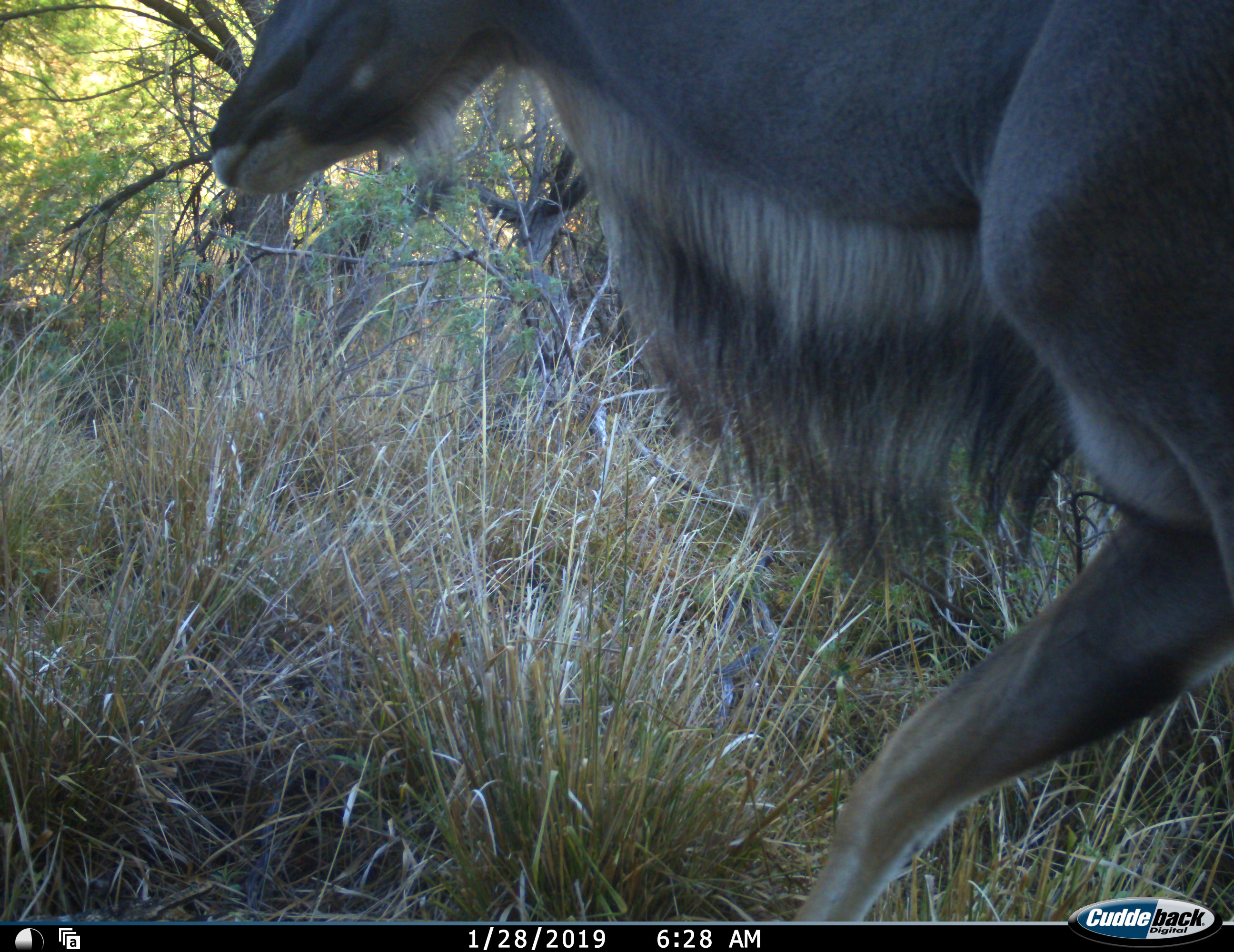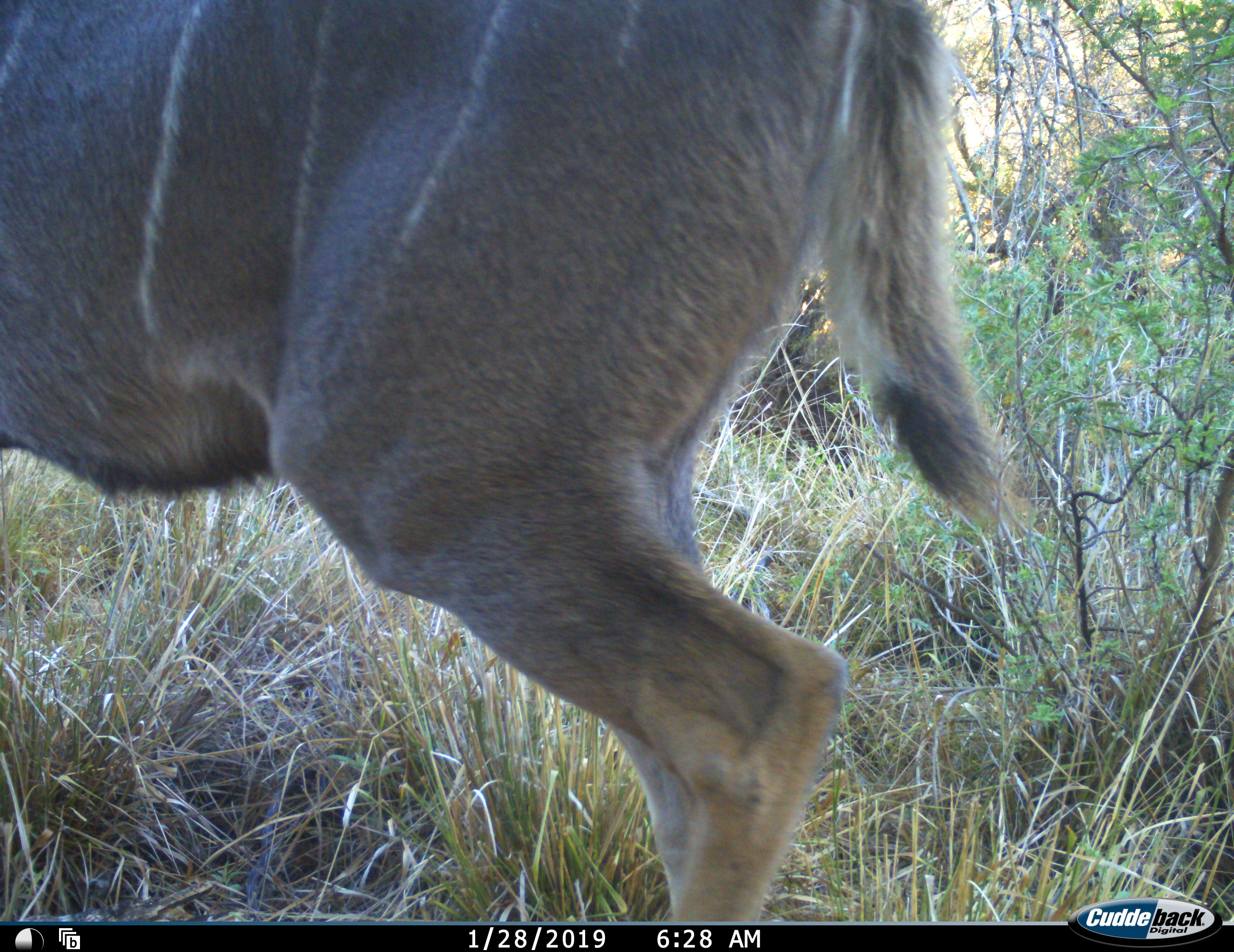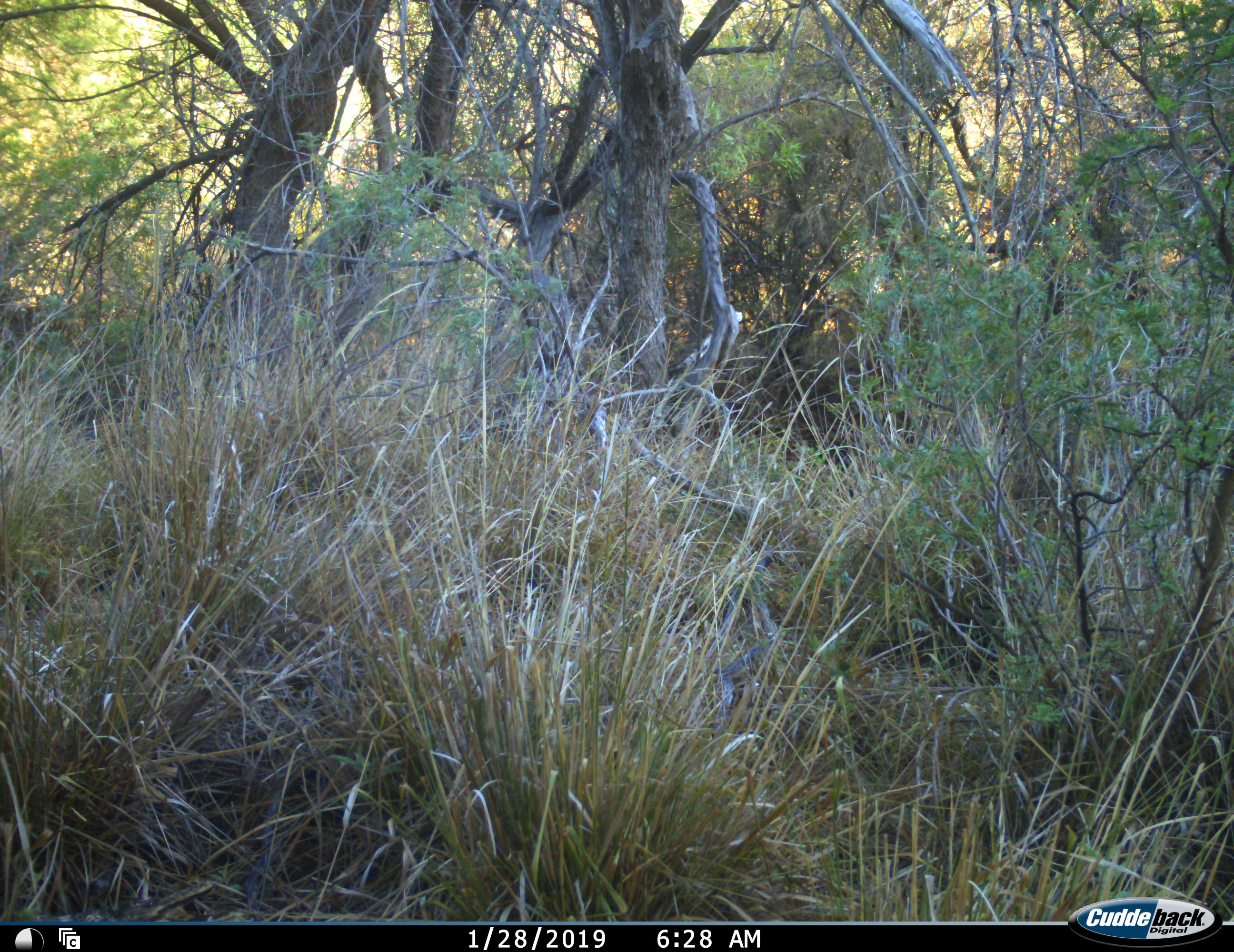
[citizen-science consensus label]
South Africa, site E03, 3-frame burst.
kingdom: Animalia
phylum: Chordata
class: Mammalia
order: Artiodactyla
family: Bovidae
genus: Tragelaphus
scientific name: Tragelaphus strepsiceros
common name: greater kudu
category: kudu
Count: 1.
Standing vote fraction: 0%.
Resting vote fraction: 0%.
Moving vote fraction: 100%.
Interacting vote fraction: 0%.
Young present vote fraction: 0%.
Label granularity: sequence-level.